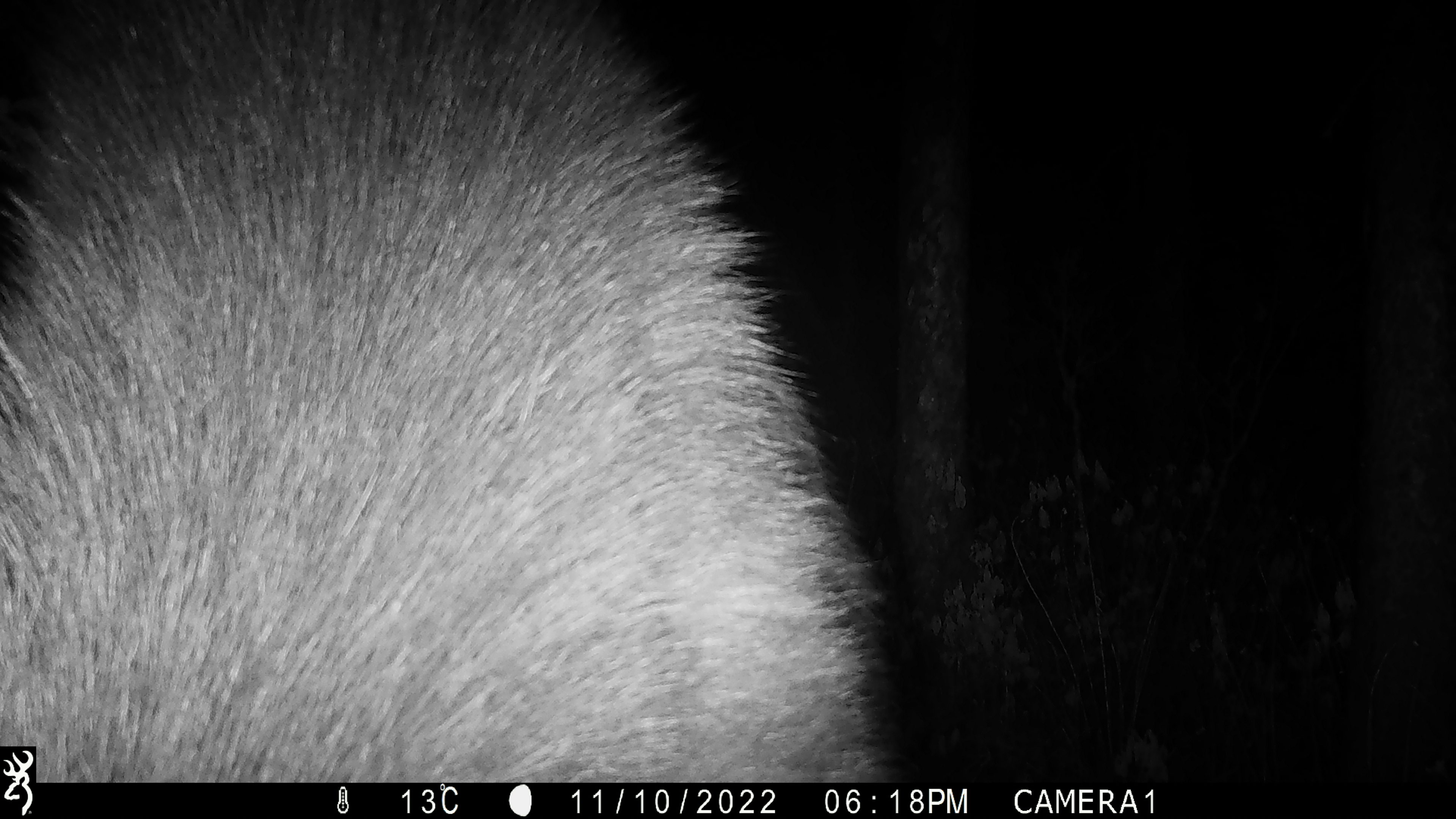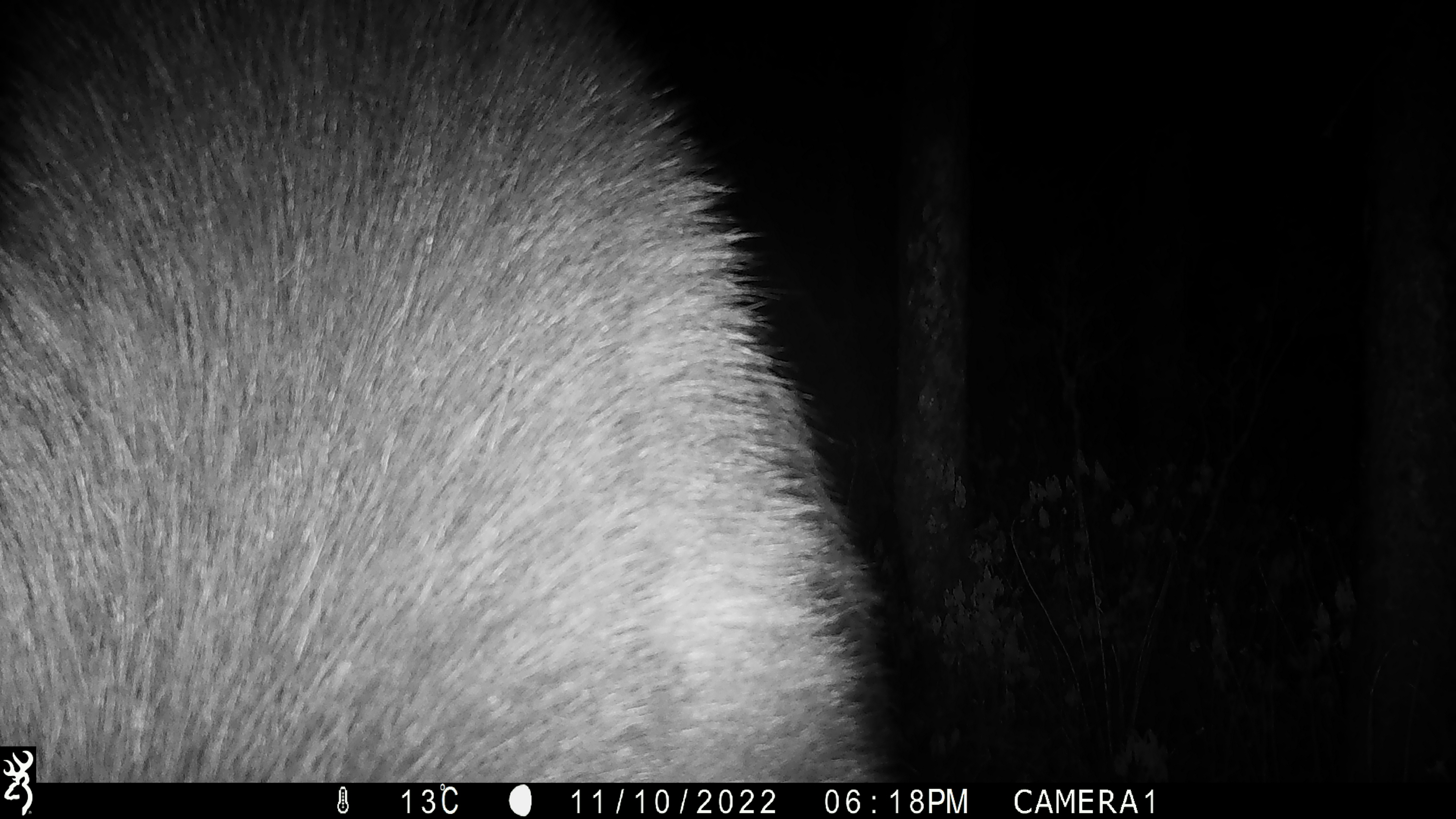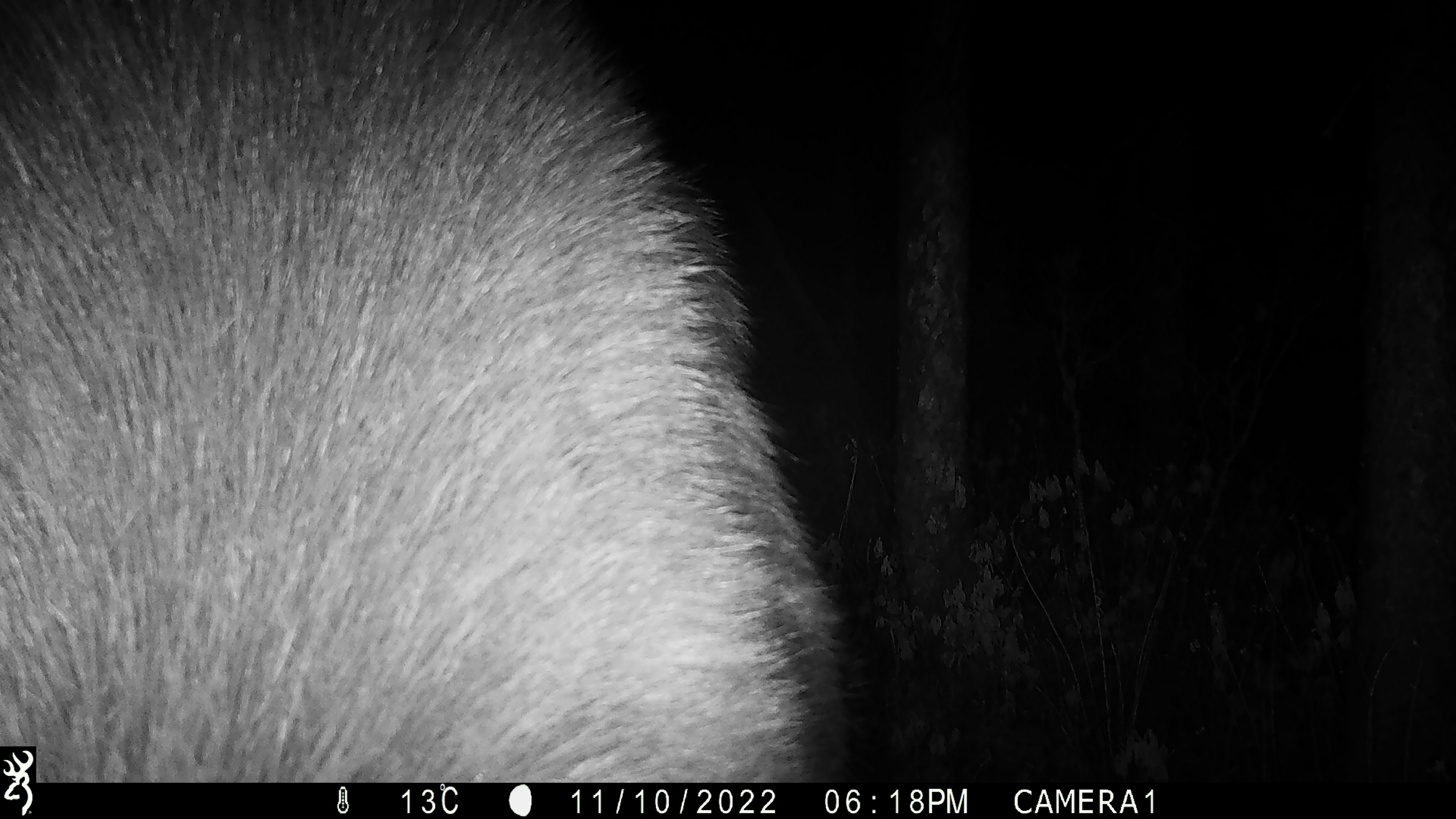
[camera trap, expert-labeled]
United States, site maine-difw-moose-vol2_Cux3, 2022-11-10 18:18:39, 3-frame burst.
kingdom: Animalia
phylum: Chordata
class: Mammalia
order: Artiodactyla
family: Cervidae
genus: Alces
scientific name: Alces alces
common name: moose